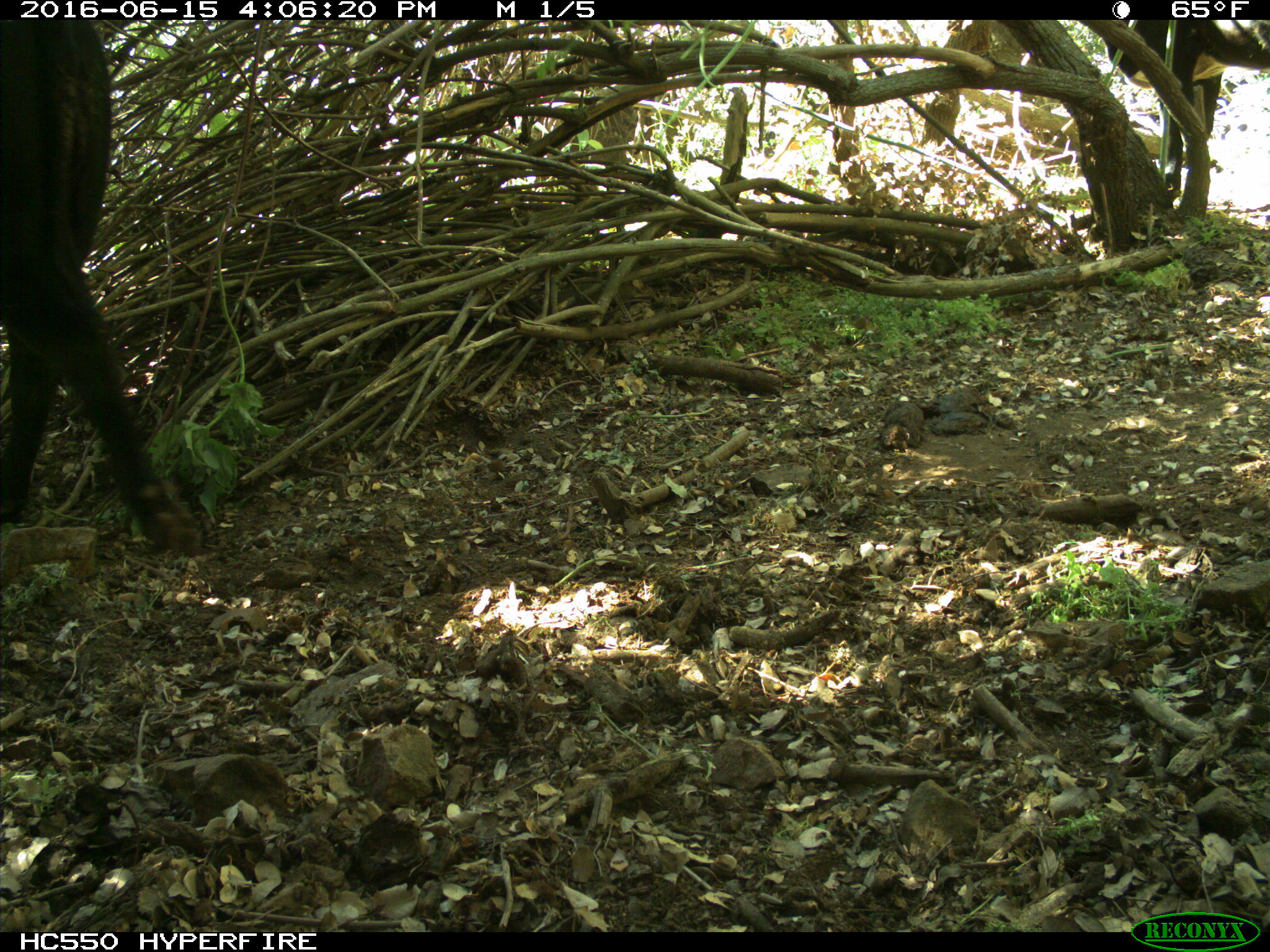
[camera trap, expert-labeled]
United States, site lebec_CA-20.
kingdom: Animalia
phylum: Chordata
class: Mammalia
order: Artiodactyla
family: Bovidae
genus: Bos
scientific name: Bos taurus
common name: domestic cow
Bos taurus (domestic cow).